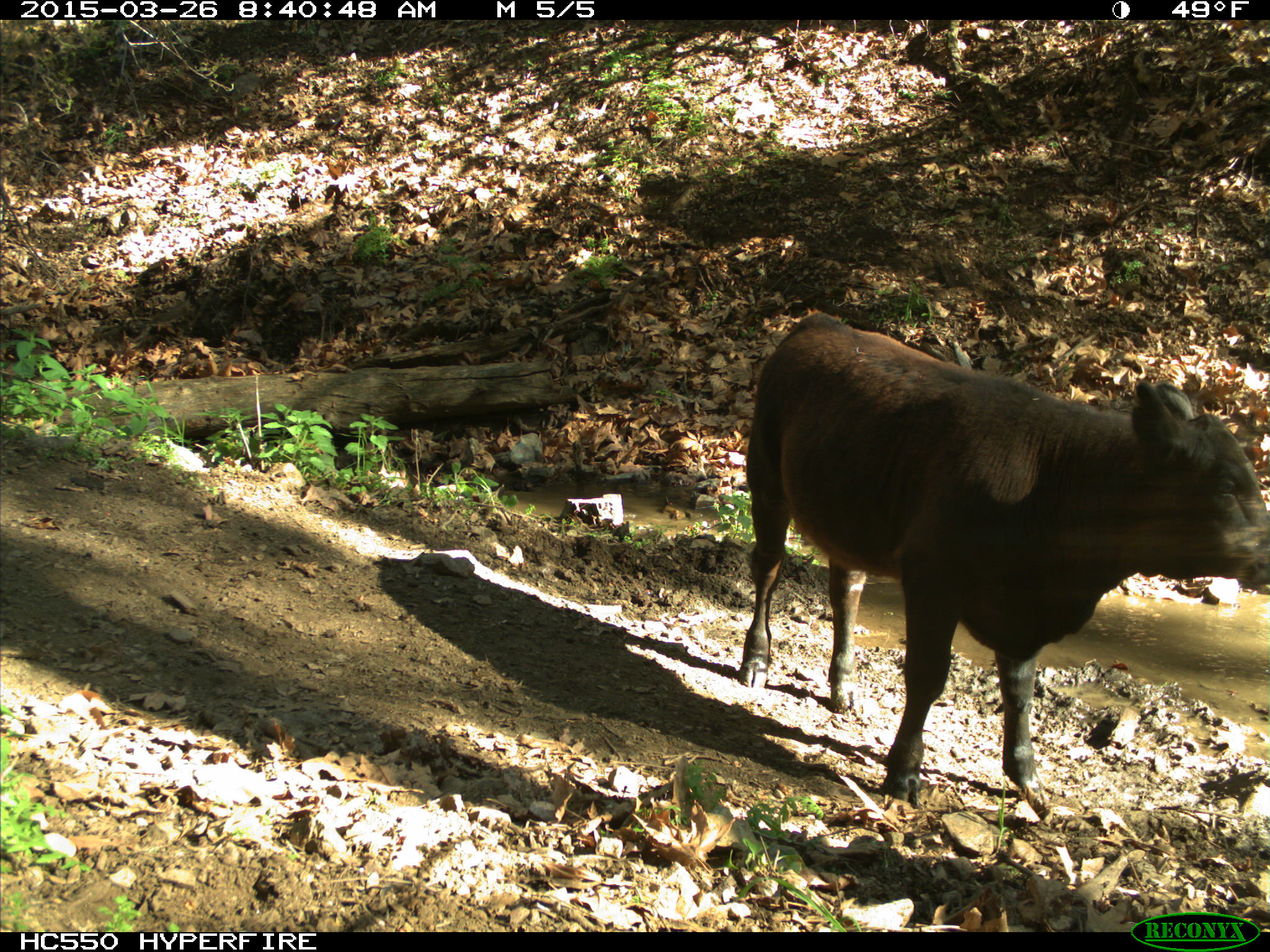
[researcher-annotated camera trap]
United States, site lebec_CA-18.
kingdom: Animalia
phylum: Chordata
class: Mammalia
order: Artiodactyla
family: Bovidae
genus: Bos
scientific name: Bos taurus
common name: domestic cow